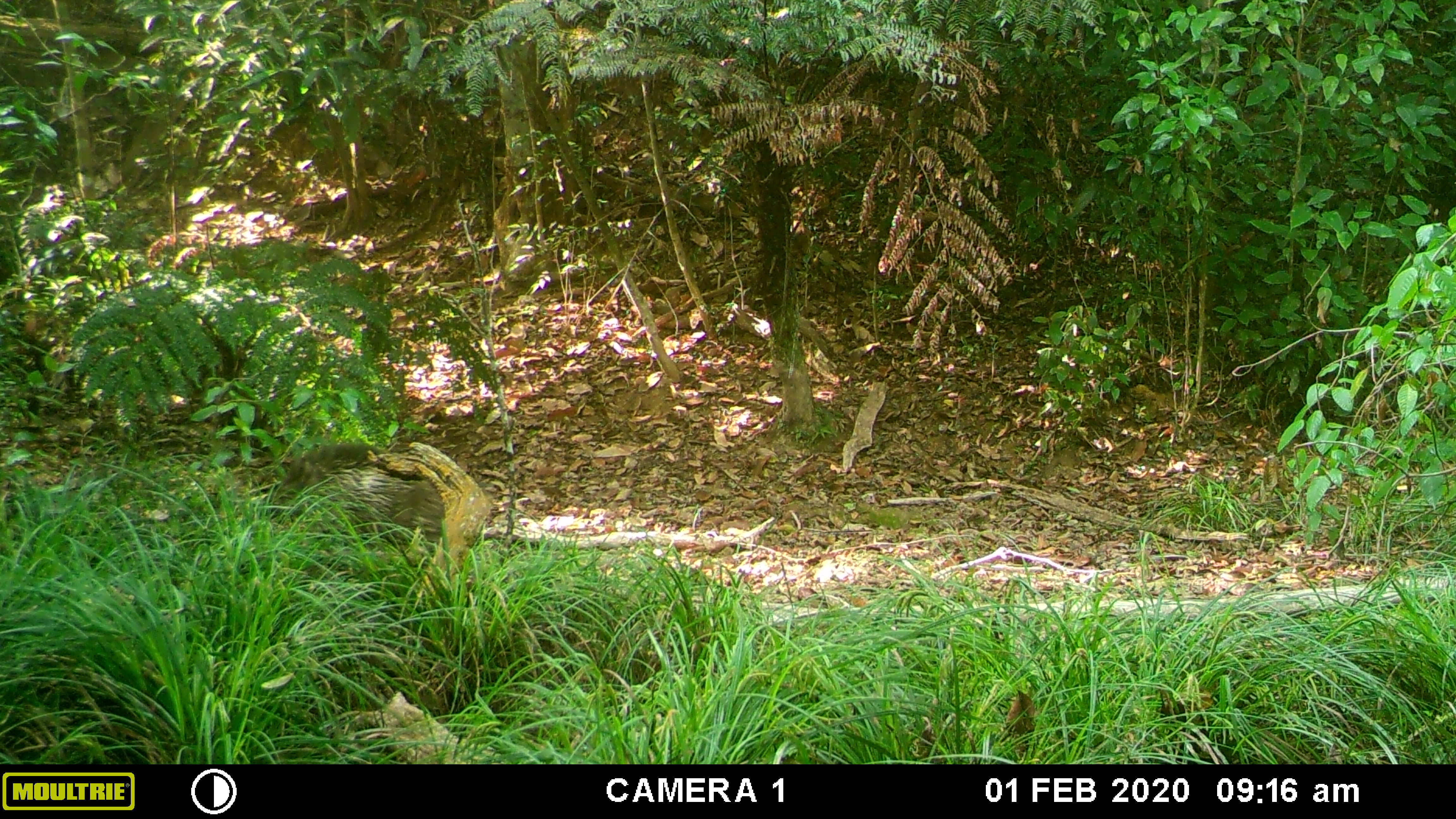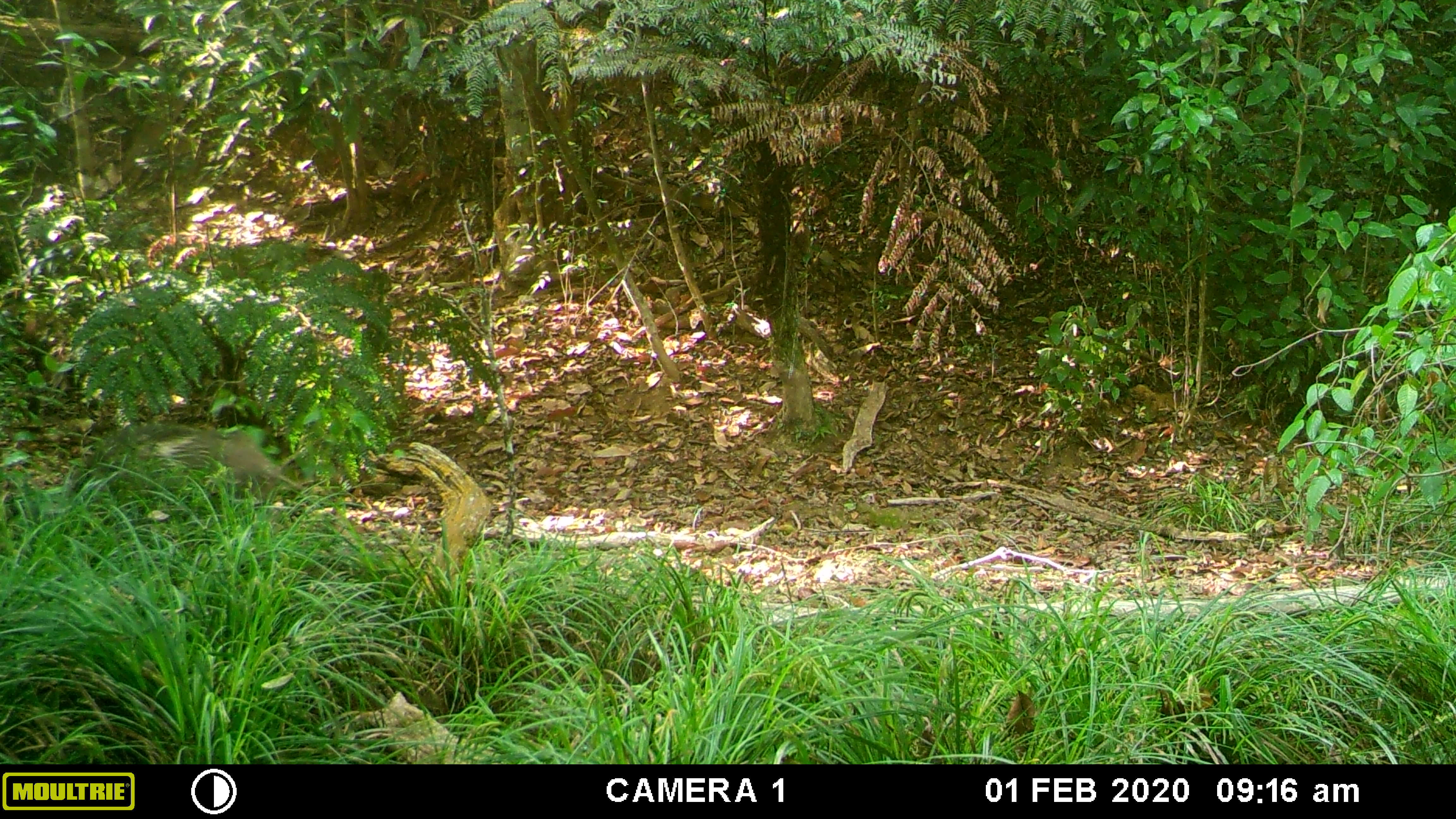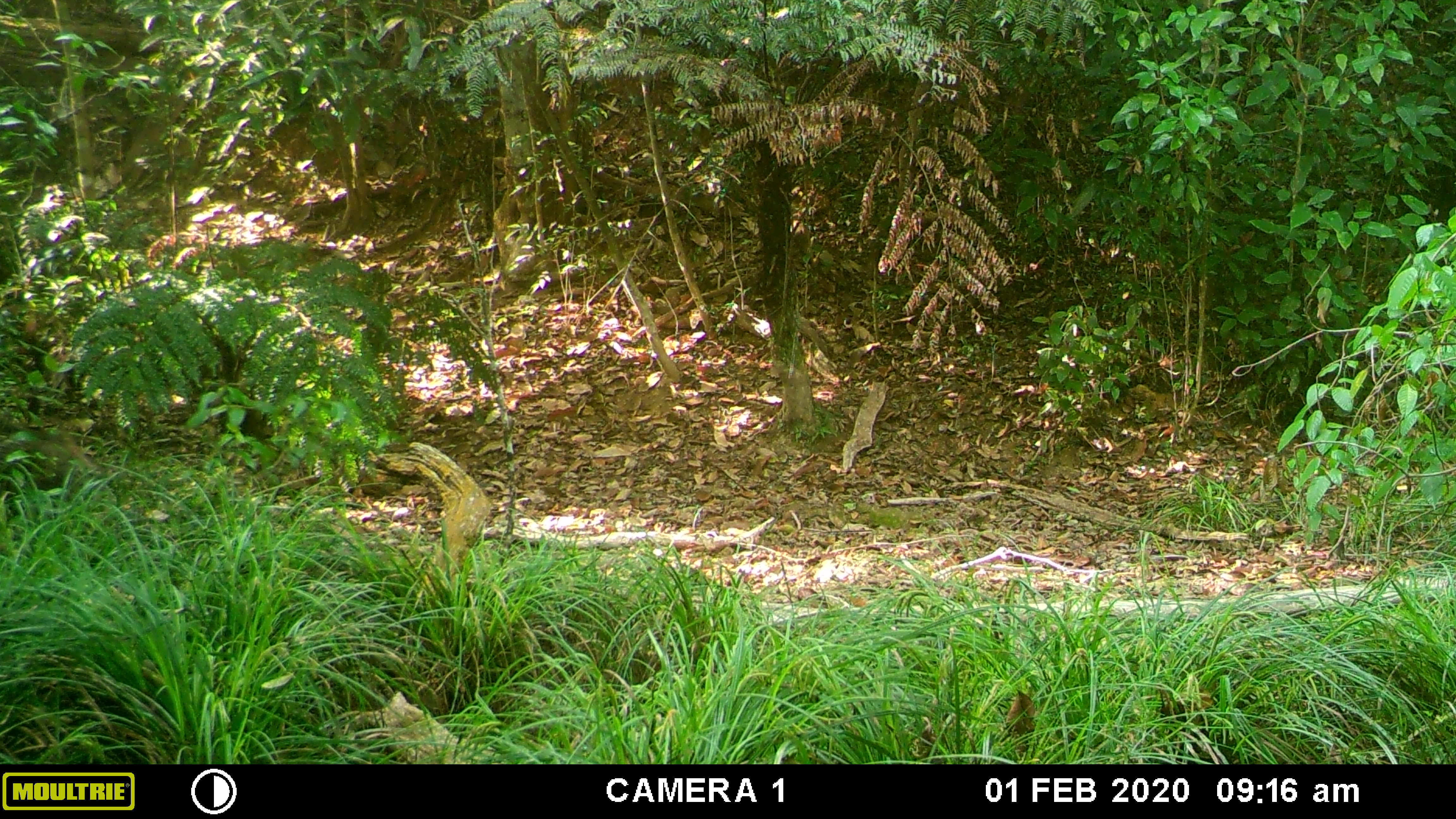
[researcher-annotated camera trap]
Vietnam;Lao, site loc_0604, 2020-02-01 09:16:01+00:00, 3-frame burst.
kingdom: Animalia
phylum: Chordata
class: Mammalia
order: Artiodactyla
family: Suidae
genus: Sus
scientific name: Sus scrofa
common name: eurasian wild pig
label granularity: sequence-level